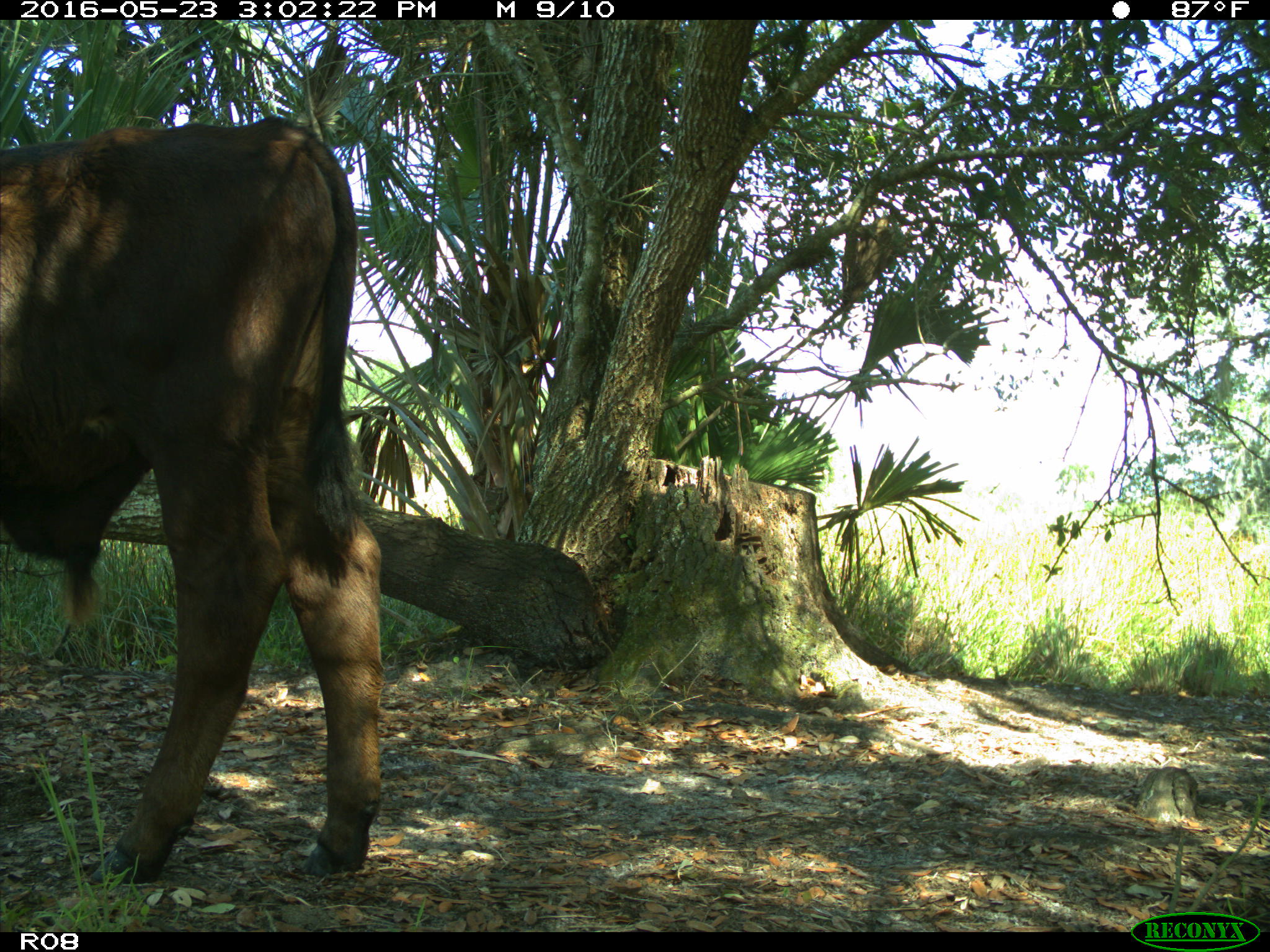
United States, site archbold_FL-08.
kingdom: Animalia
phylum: Chordata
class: Mammalia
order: Artiodactyla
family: Bovidae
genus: Bos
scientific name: Bos taurus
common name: domestic cow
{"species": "Bos taurus (domestic cow)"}